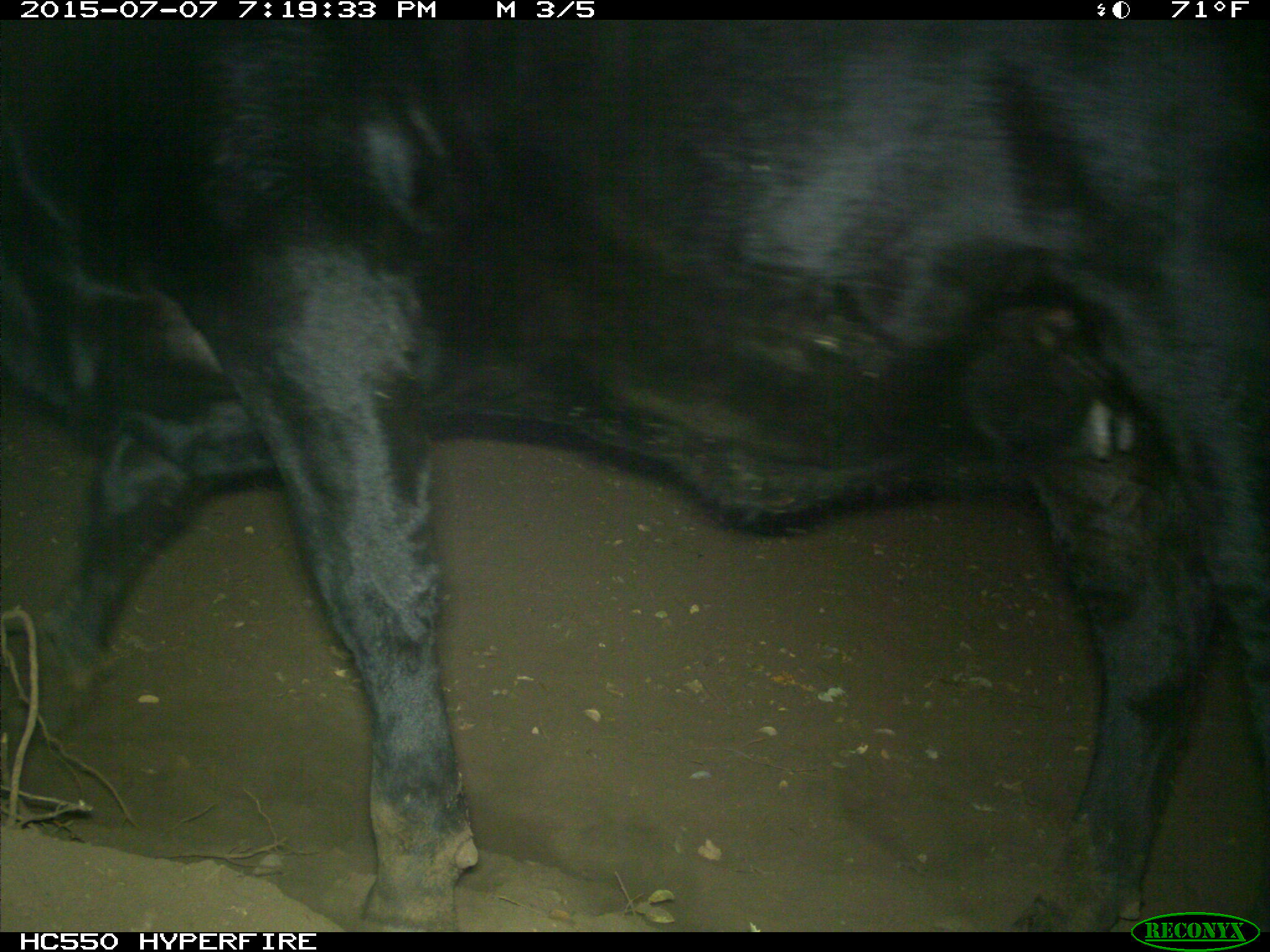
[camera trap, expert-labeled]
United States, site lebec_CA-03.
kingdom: Animalia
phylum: Chordata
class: Mammalia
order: Artiodactyla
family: Bovidae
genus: Bos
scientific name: Bos taurus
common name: domestic cow